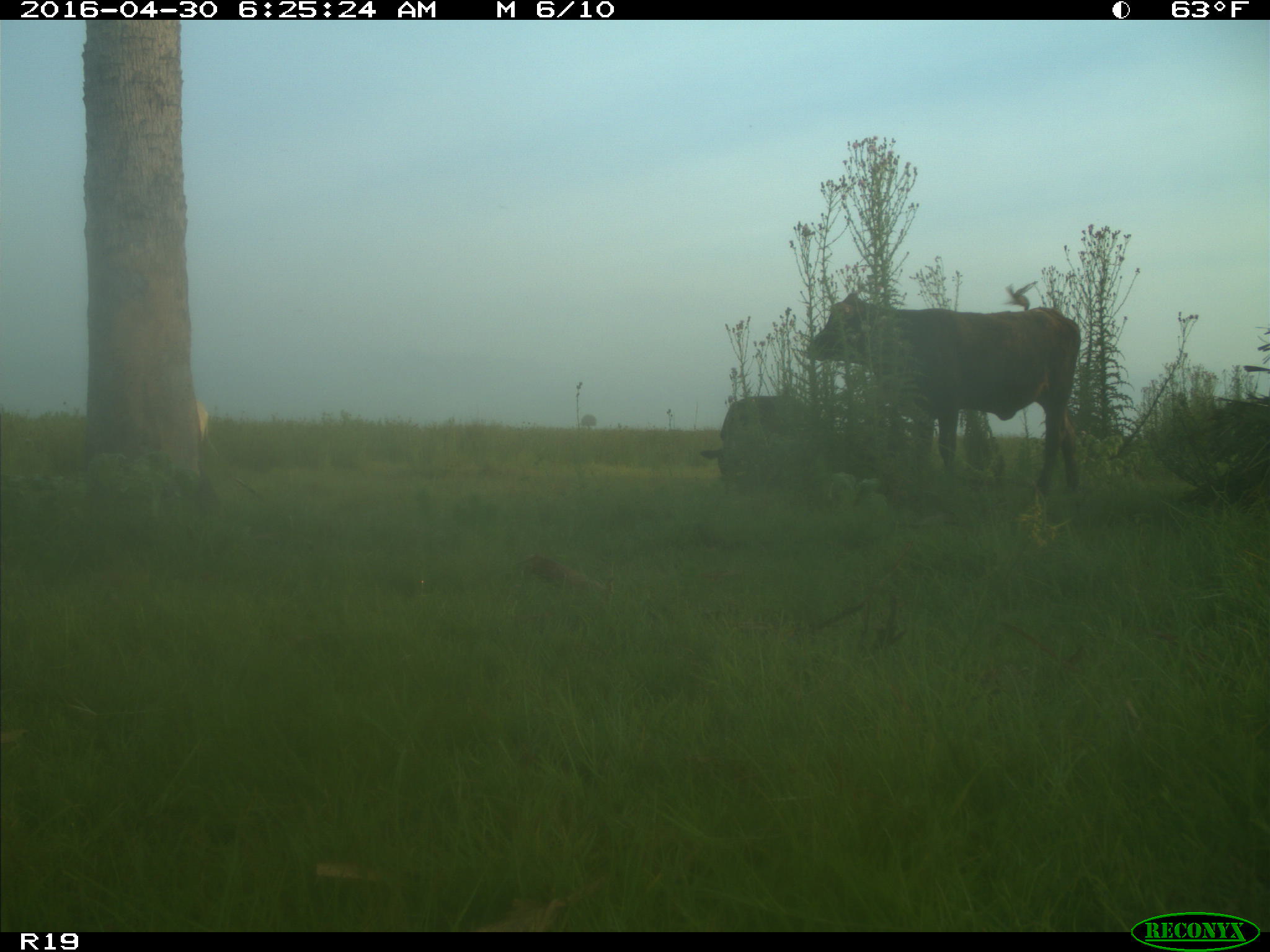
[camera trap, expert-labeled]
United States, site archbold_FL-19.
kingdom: Animalia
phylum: Chordata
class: Mammalia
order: Artiodactyla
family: Bovidae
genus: Bos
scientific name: Bos taurus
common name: domestic cow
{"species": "Bos taurus (domestic cow)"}